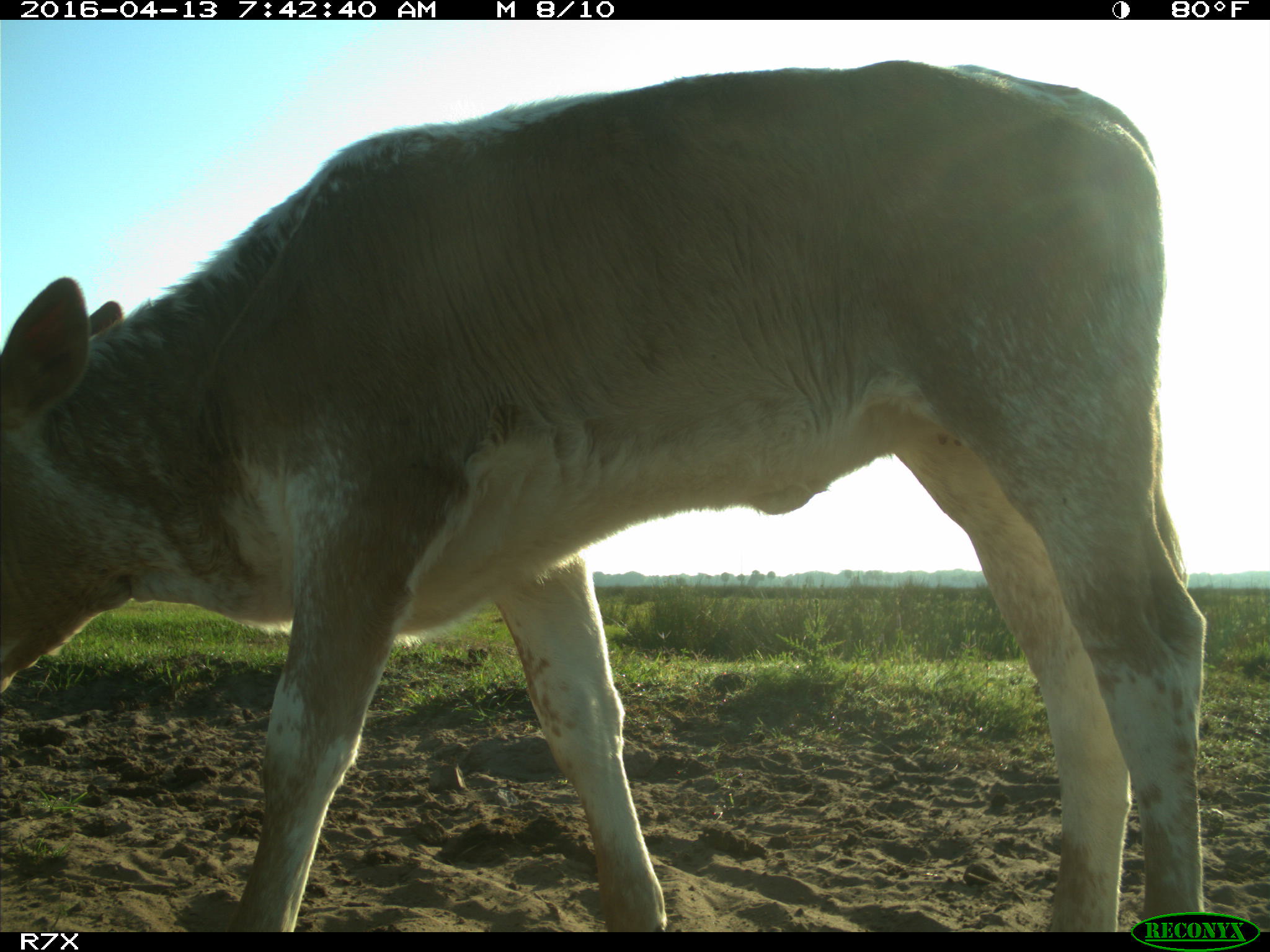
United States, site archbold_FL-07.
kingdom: Animalia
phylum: Chordata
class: Mammalia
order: Artiodactyla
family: Bovidae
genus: Bos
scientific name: Bos taurus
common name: domestic cow